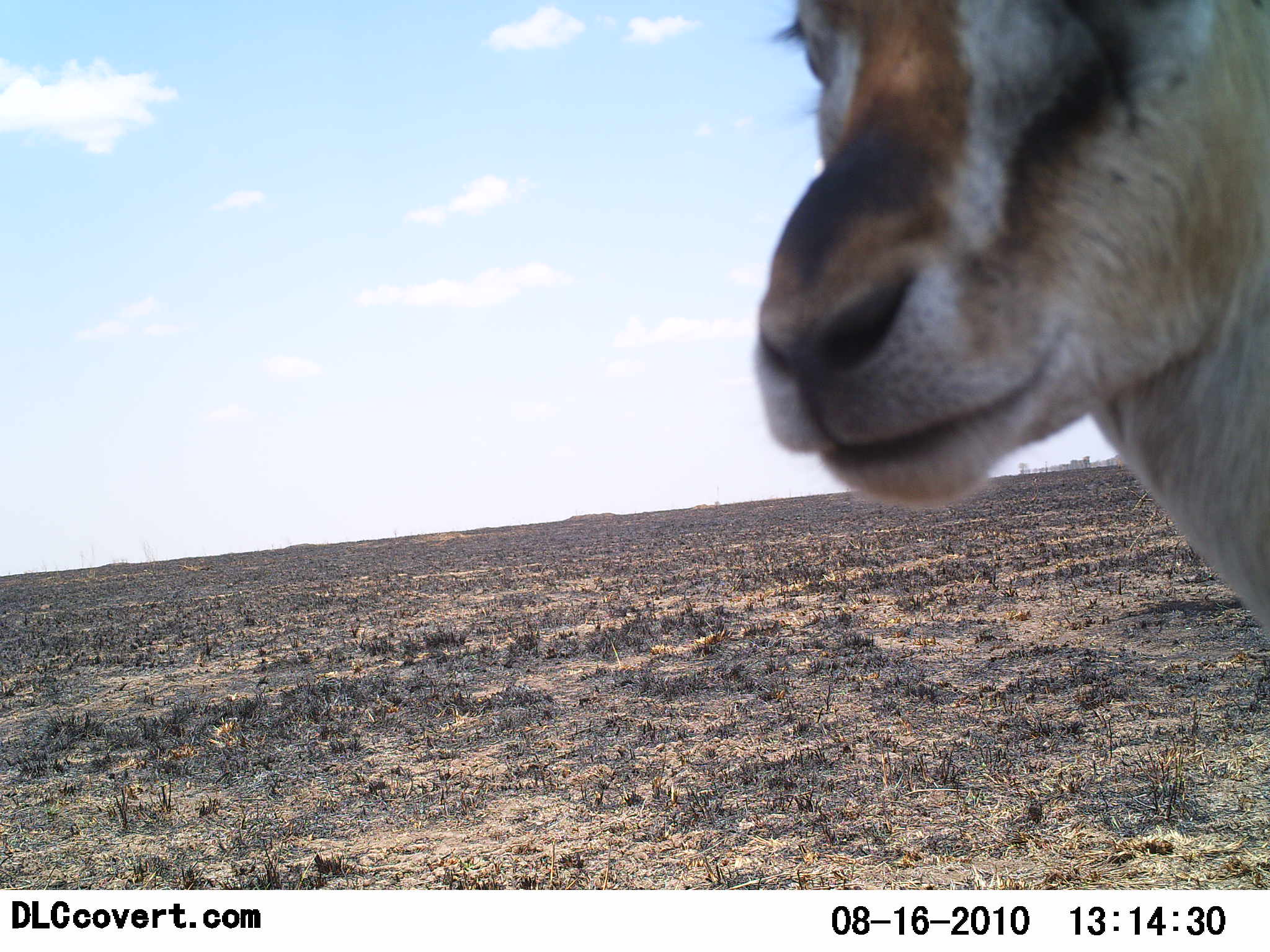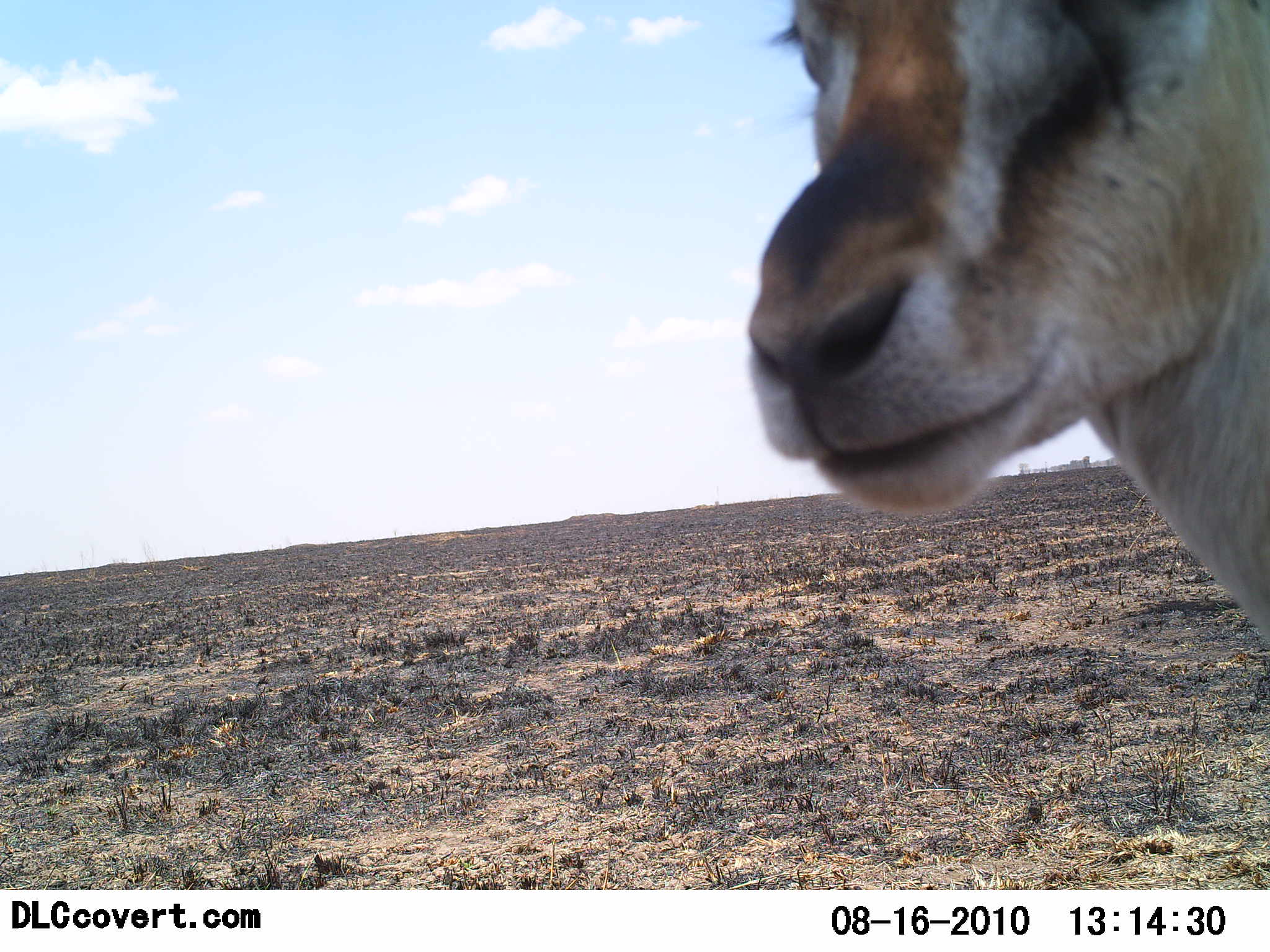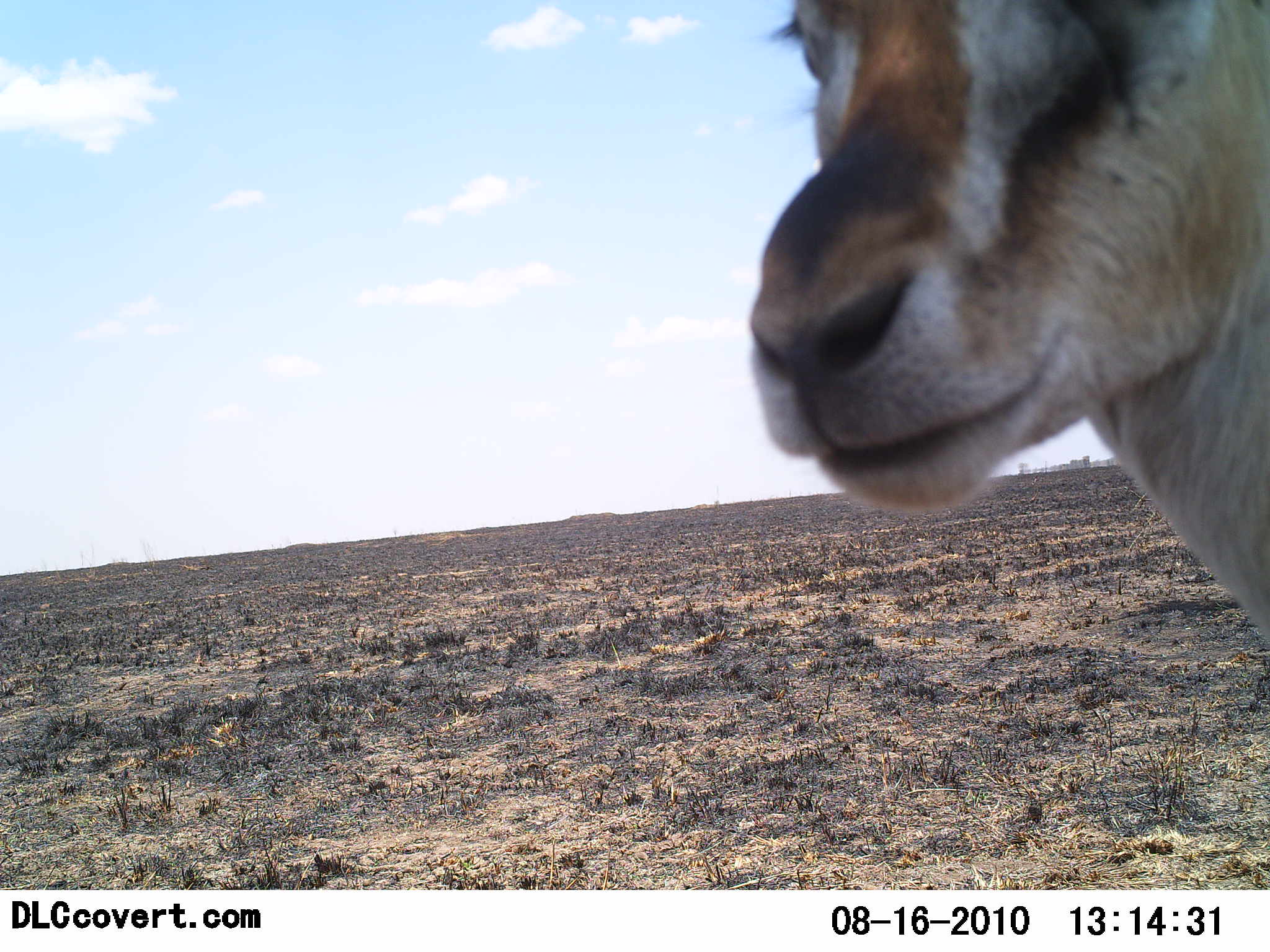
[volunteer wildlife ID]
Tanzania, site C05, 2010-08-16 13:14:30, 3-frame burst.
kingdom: Animalia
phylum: Chordata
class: Mammalia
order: Artiodactyla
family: Bovidae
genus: Eudorcas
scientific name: Eudorcas thomsonii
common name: thomson's gazelle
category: gazellethomsons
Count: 1.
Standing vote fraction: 100%.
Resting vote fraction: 0%.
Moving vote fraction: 0%.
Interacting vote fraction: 0%.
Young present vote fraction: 0%.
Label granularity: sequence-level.